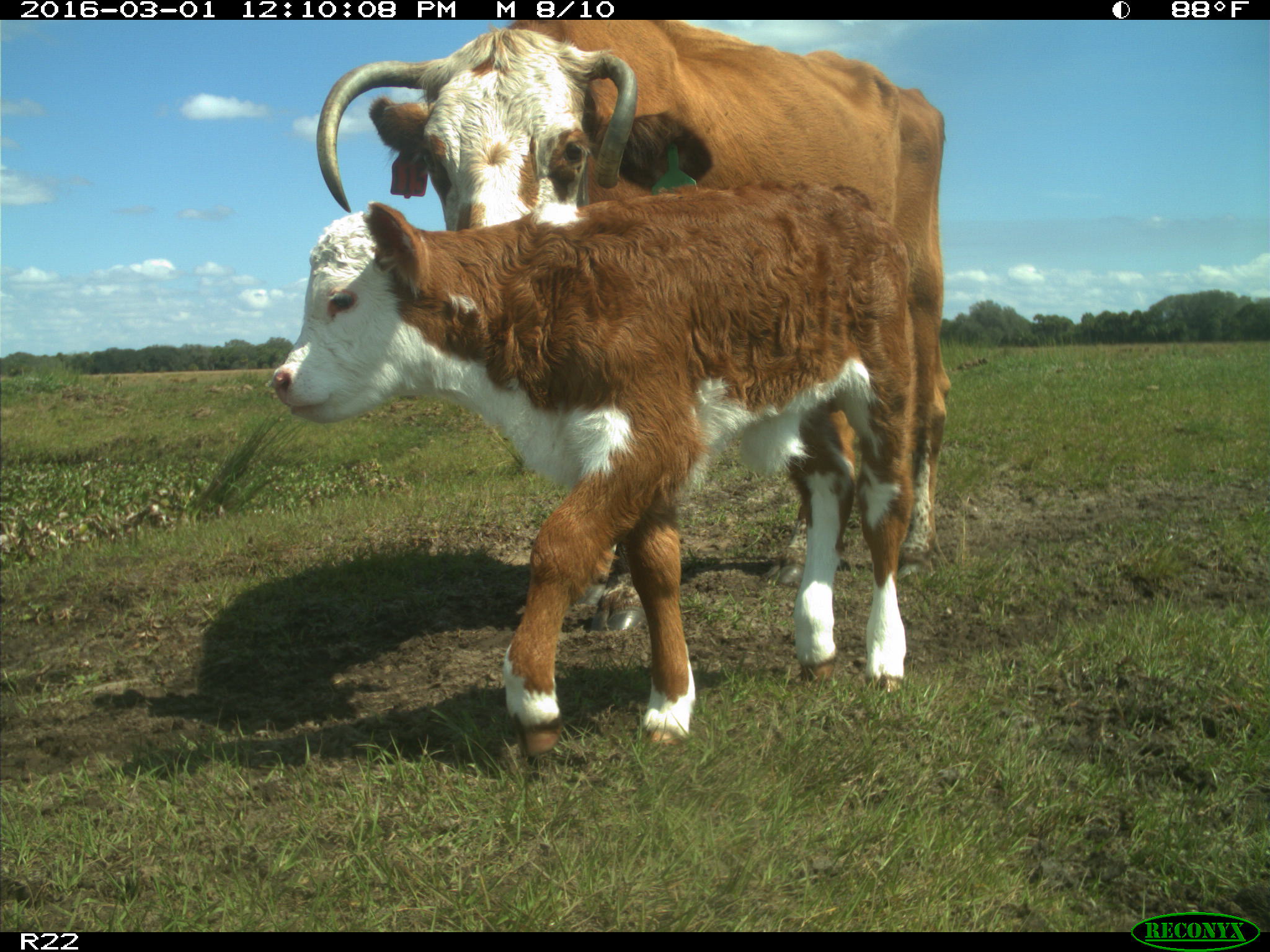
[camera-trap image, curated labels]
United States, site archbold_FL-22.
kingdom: Animalia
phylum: Chordata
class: Mammalia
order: Artiodactyla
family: Bovidae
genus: Bos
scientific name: Bos taurus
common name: domestic cow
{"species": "Bos taurus (domestic cow)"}